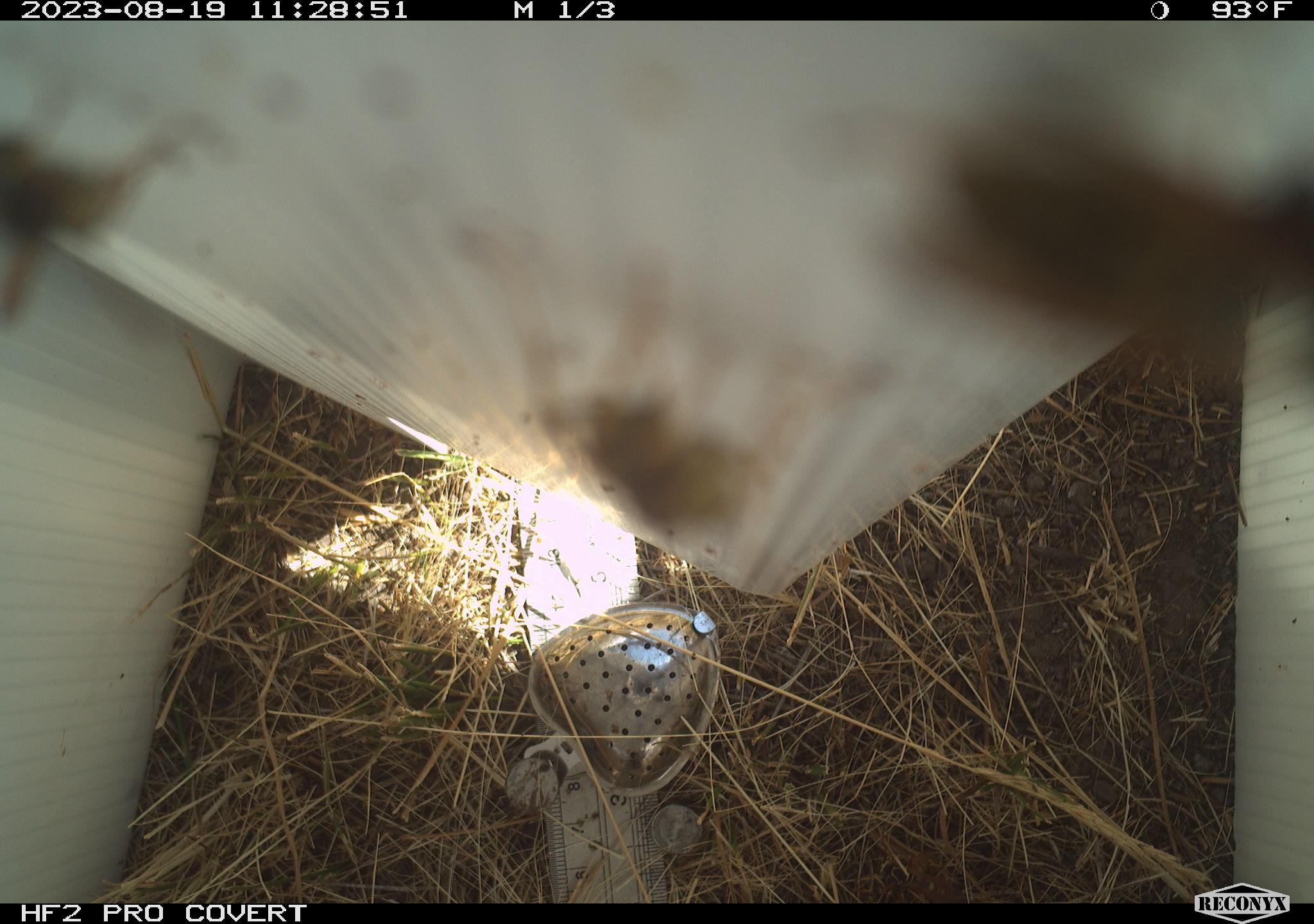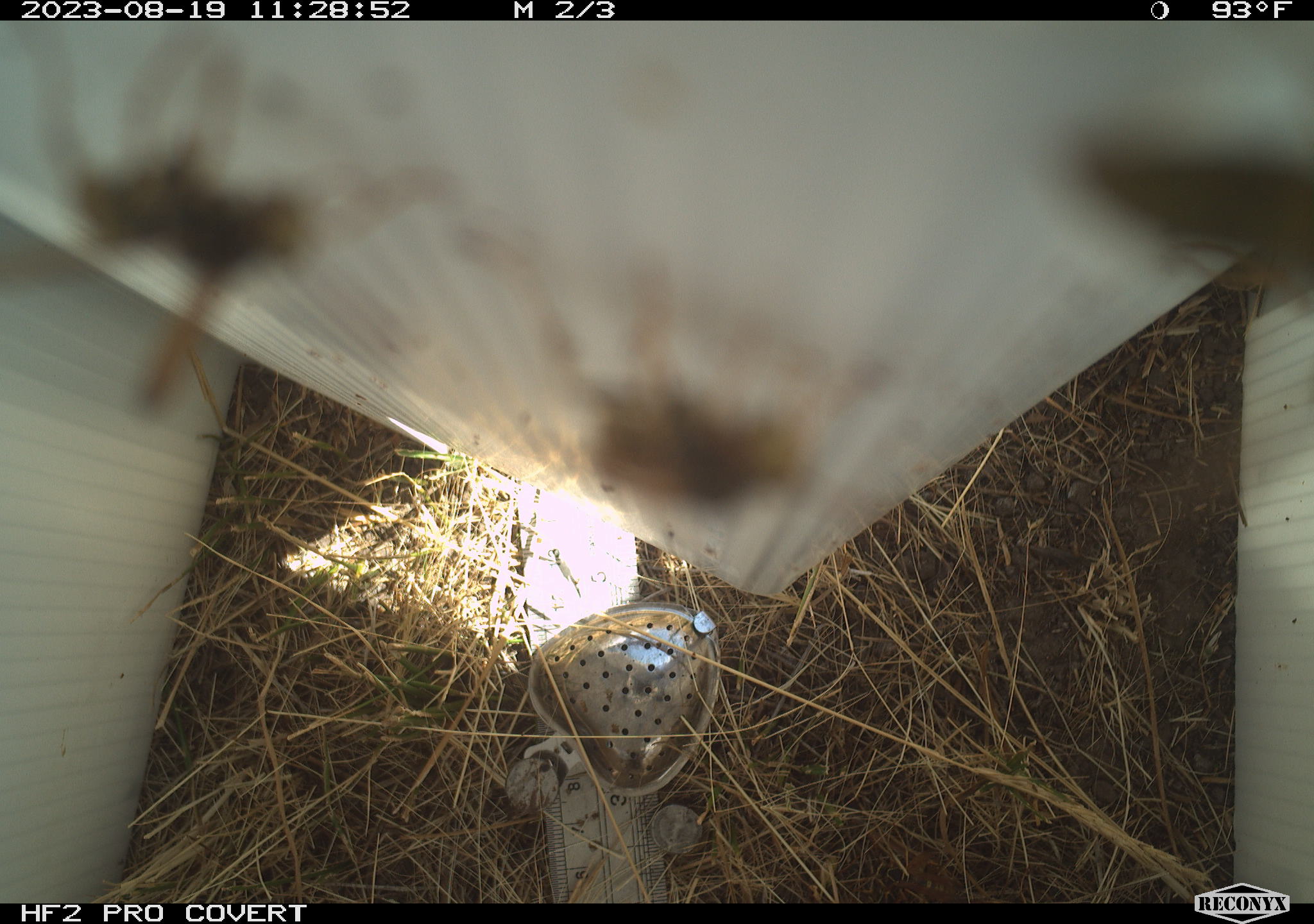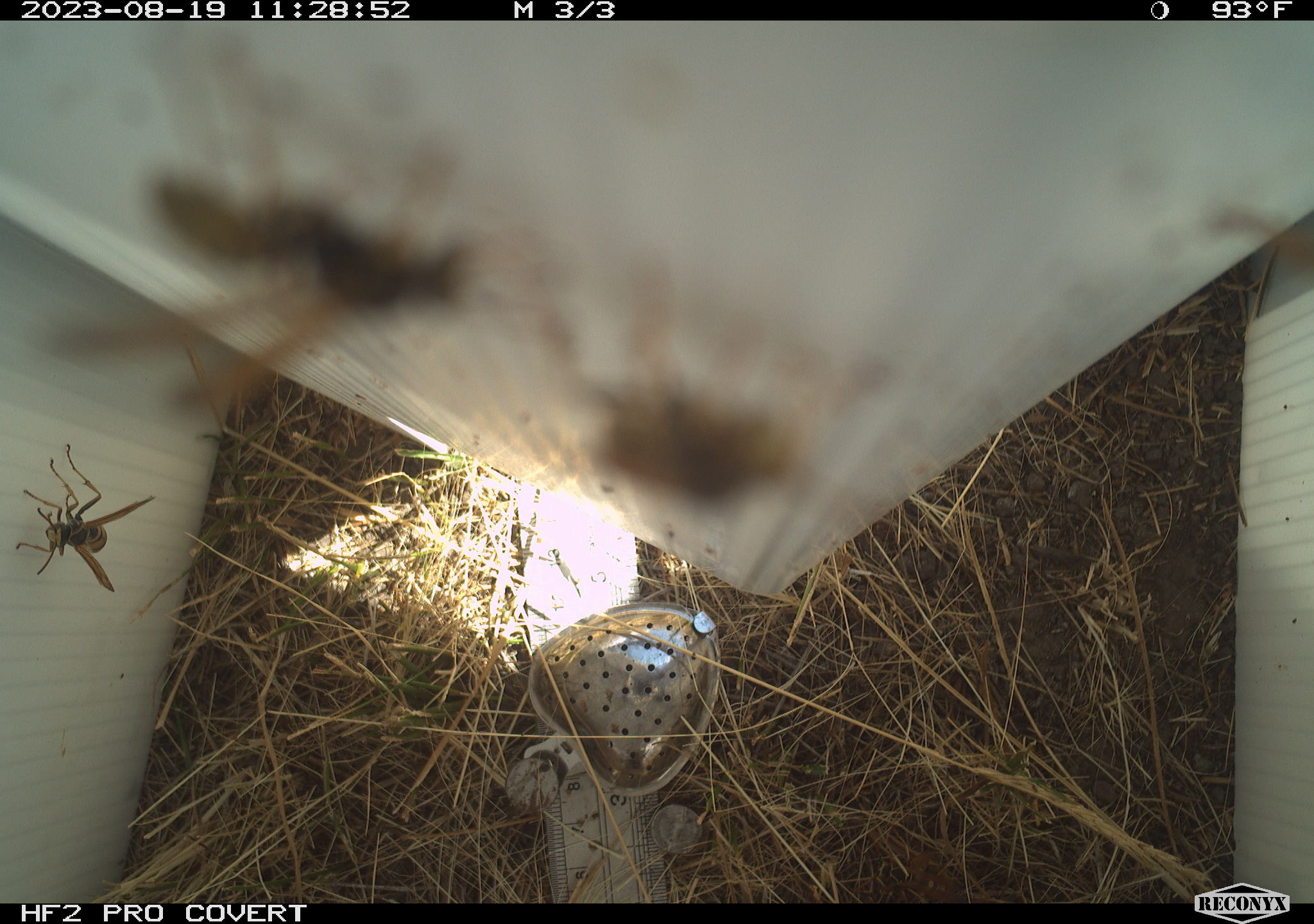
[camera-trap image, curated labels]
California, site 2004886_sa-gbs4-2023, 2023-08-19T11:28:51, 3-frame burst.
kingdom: Animalia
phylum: Arthropoda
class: Insecta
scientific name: Insecta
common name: insect